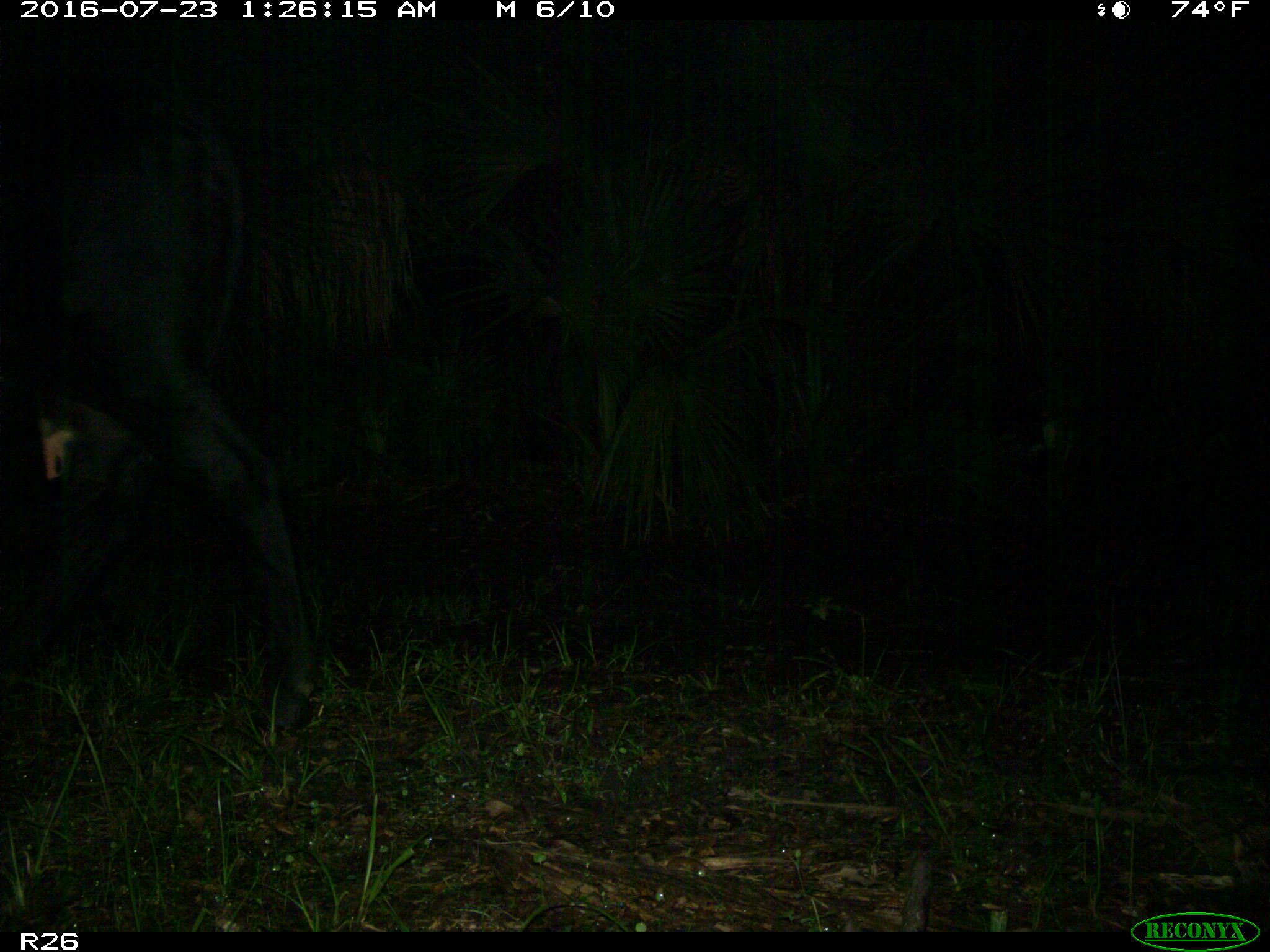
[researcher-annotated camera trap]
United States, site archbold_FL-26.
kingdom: Animalia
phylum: Chordata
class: Mammalia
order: Artiodactyla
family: Bovidae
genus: Bos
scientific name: Bos taurus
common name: domestic cow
Bos taurus (domestic cow).